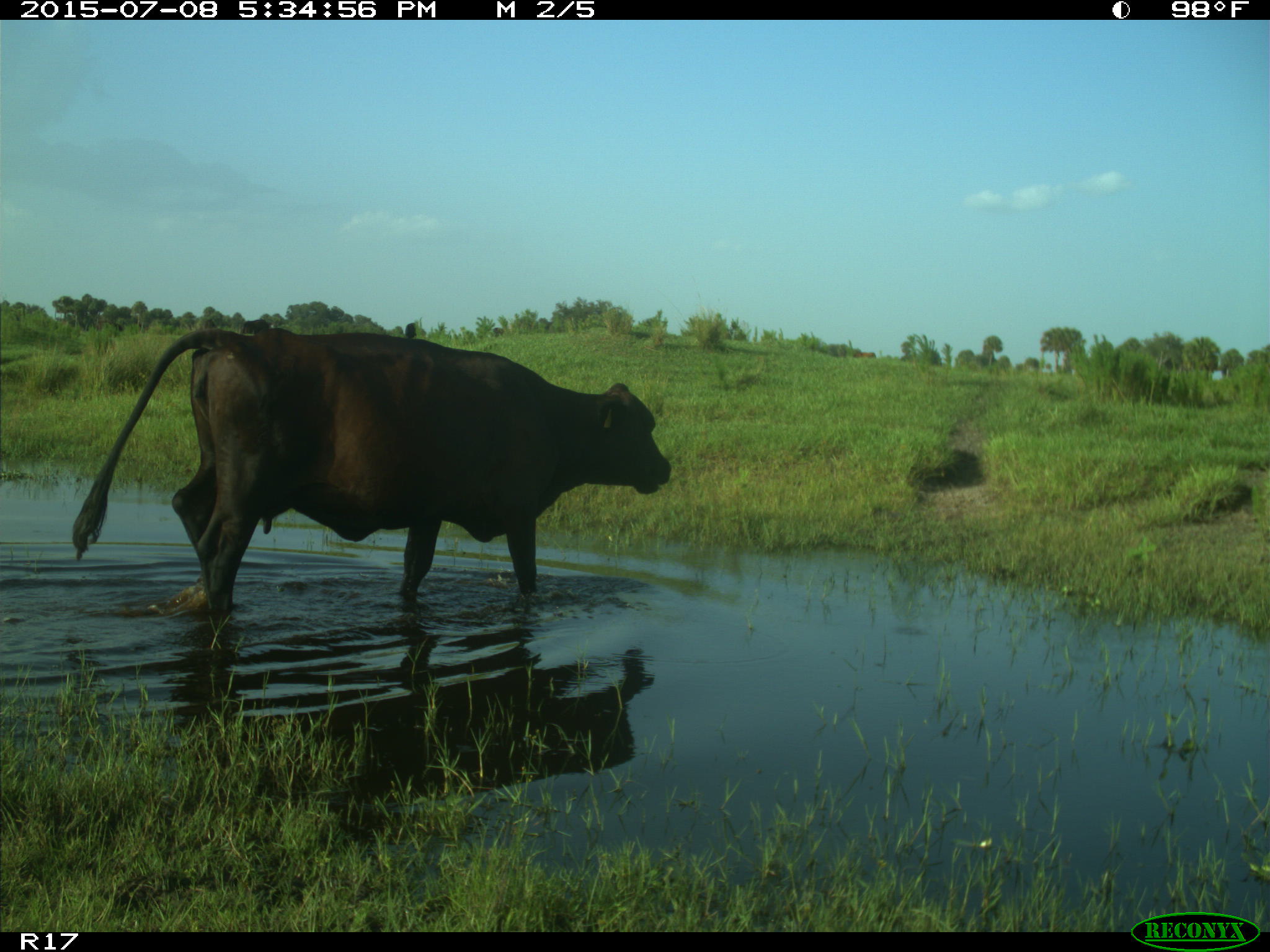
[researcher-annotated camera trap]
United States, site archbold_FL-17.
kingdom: Animalia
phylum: Chordata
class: Mammalia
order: Artiodactyla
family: Bovidae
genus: Bos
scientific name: Bos taurus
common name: domestic cow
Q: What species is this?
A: Bos taurus (domestic cow).